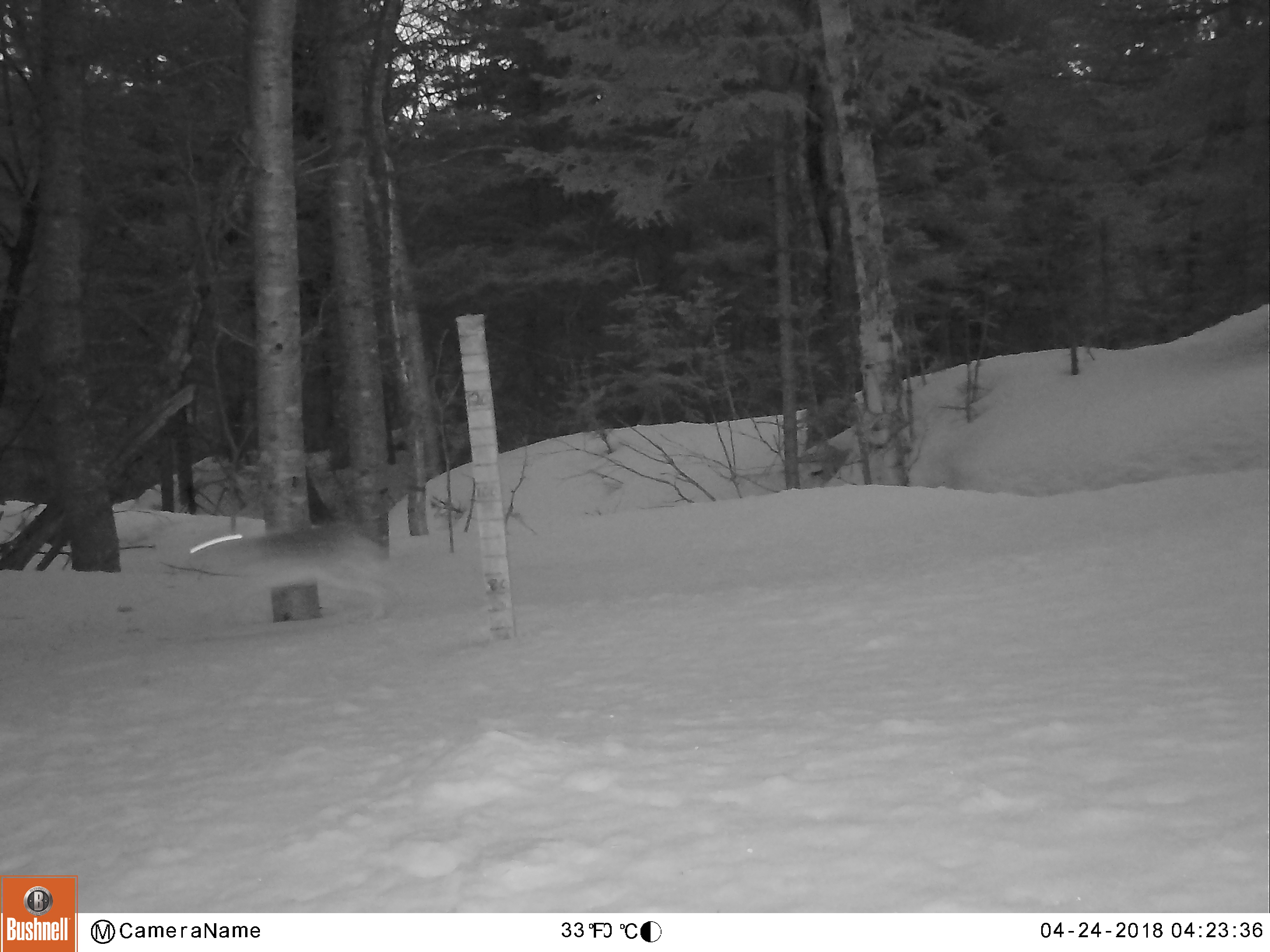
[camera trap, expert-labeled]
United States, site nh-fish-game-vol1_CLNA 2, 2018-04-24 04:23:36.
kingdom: Animalia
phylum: Chordata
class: Mammalia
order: Lagomorpha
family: Leporidae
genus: Lepus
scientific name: Lepus americanus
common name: snowshoe hare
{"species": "snowshoe hare (Lepus americanus)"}